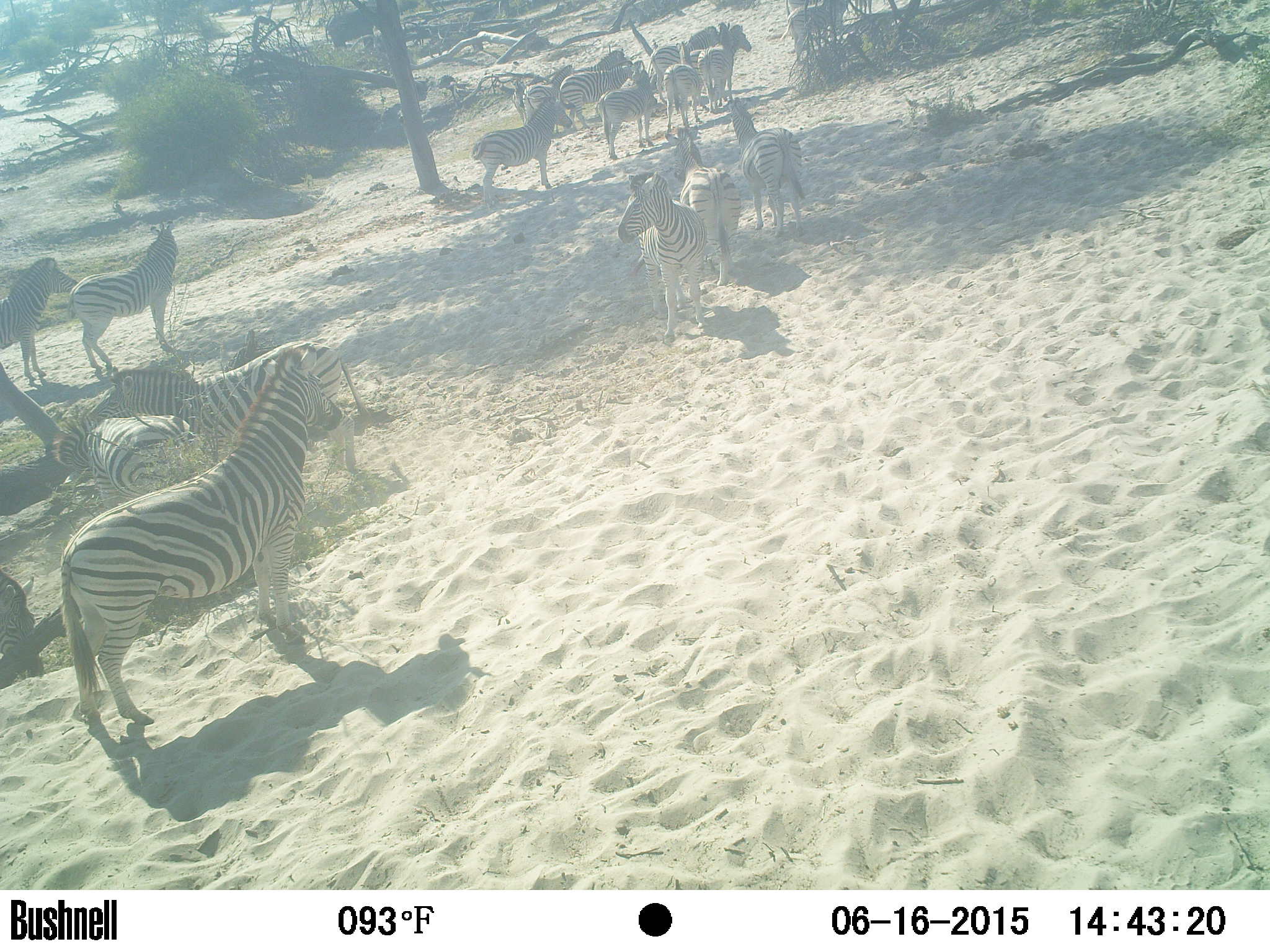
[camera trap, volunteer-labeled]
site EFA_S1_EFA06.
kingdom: Animalia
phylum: Chordata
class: Mammalia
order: Perissodactyla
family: Equidae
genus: Equus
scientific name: Equus quagga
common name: plains zebra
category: zebraplains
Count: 11-50.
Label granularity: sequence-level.